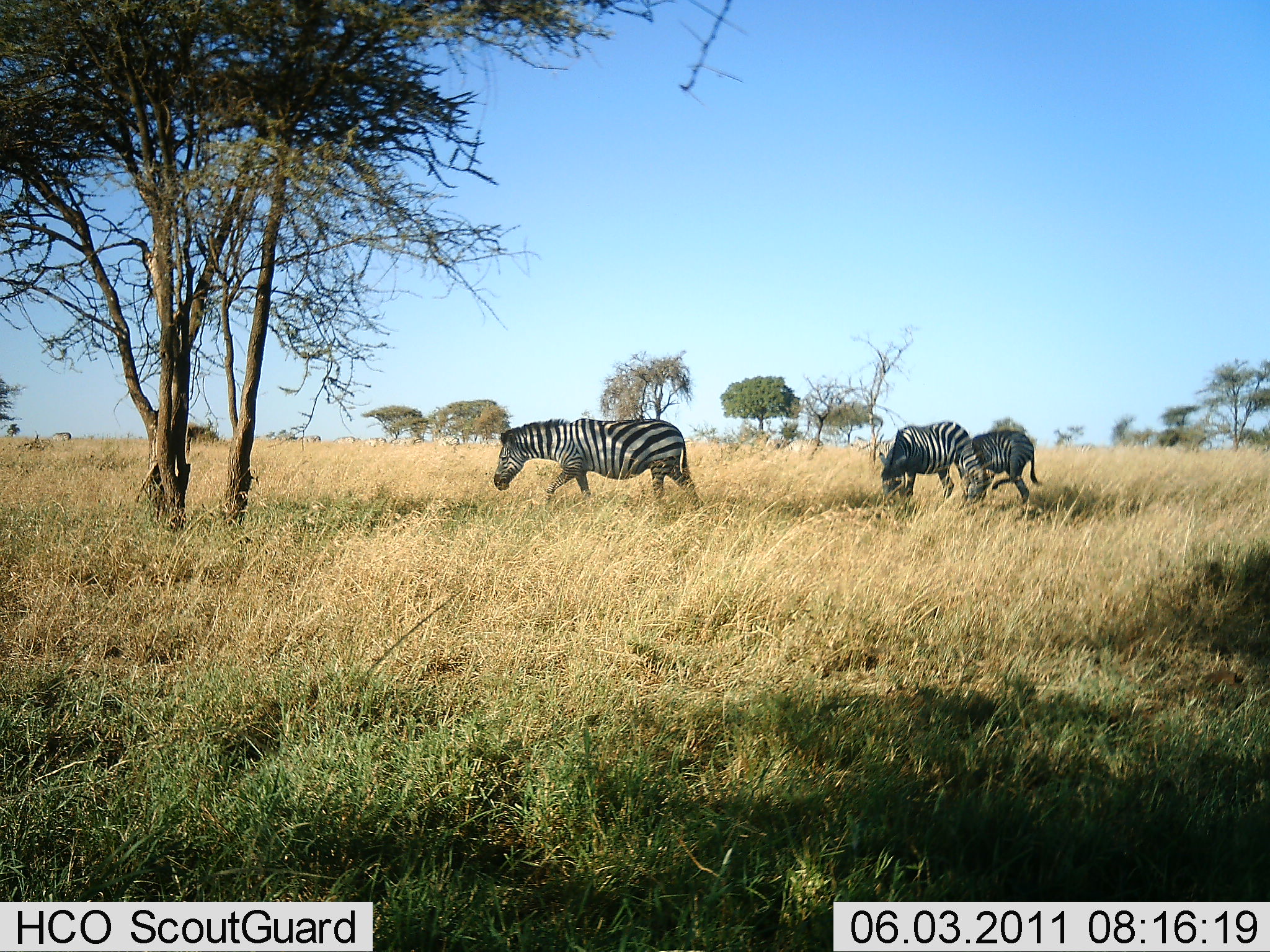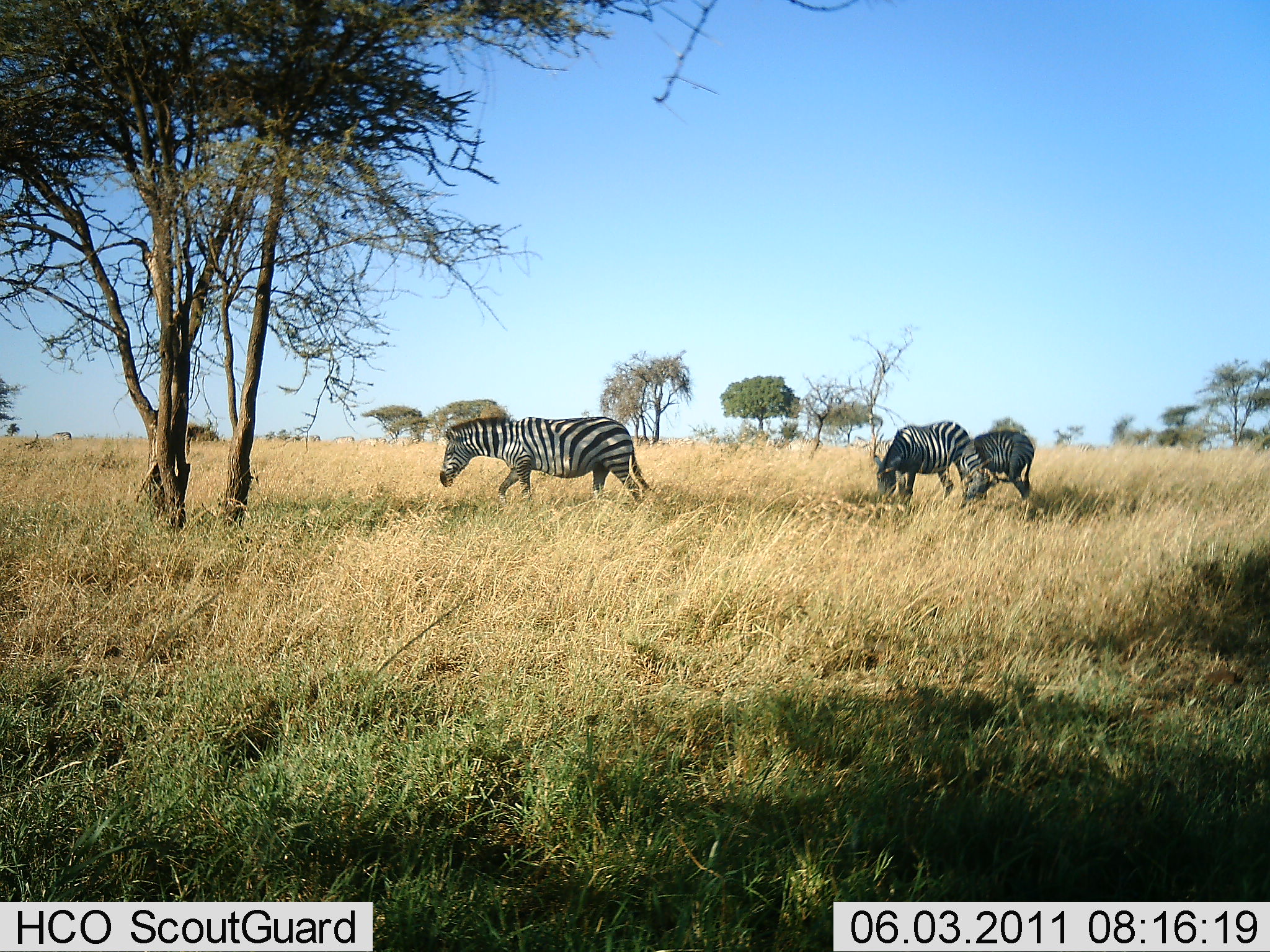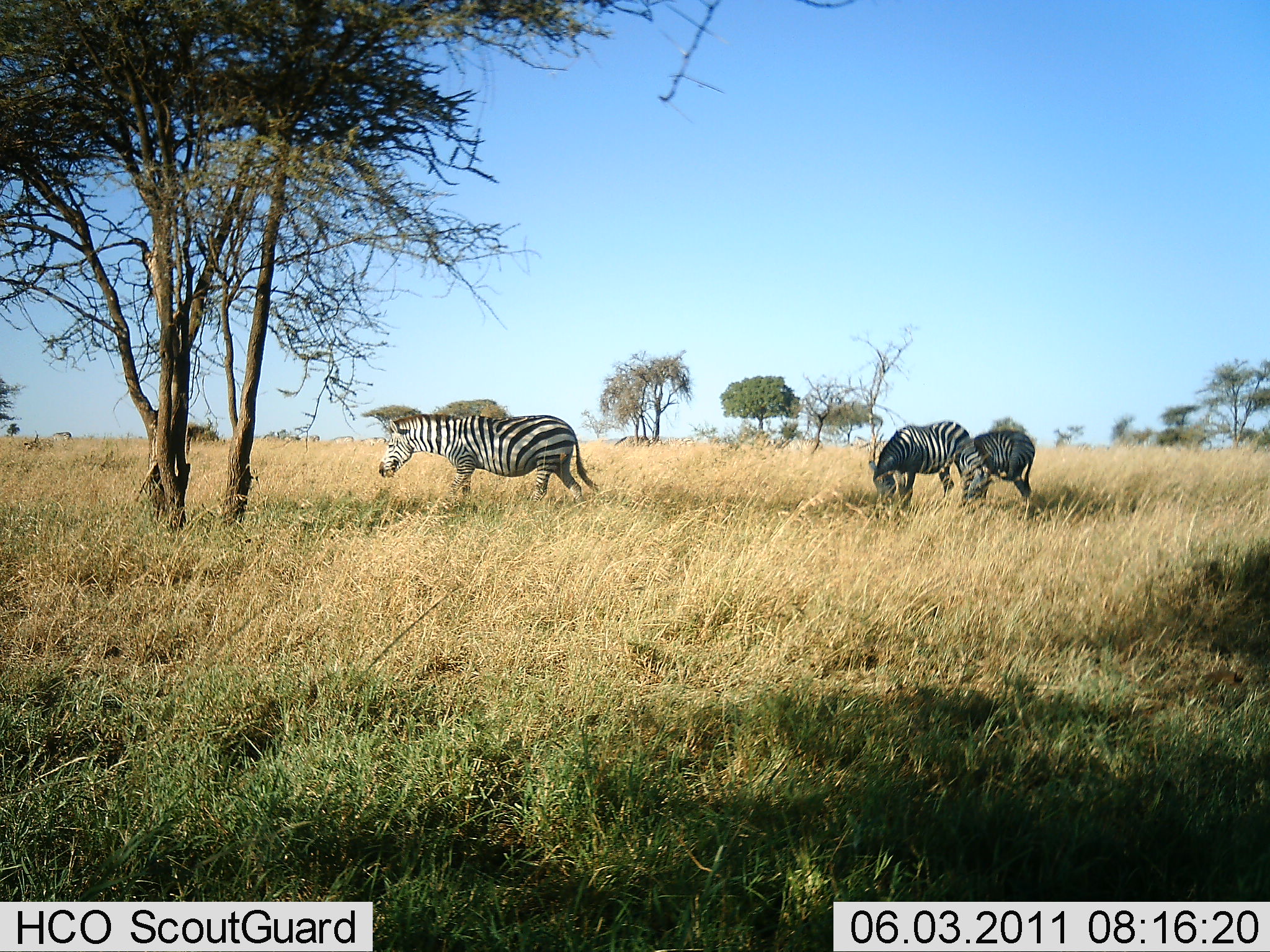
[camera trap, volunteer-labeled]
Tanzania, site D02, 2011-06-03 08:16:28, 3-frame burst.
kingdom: Animalia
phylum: Chordata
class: Mammalia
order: Perissodactyla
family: Equidae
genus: Equus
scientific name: Equus quagga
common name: plains zebra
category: zebra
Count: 3.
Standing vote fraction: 25%.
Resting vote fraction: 0%.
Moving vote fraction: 92%.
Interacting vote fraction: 0%.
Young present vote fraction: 0%.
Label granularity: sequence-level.